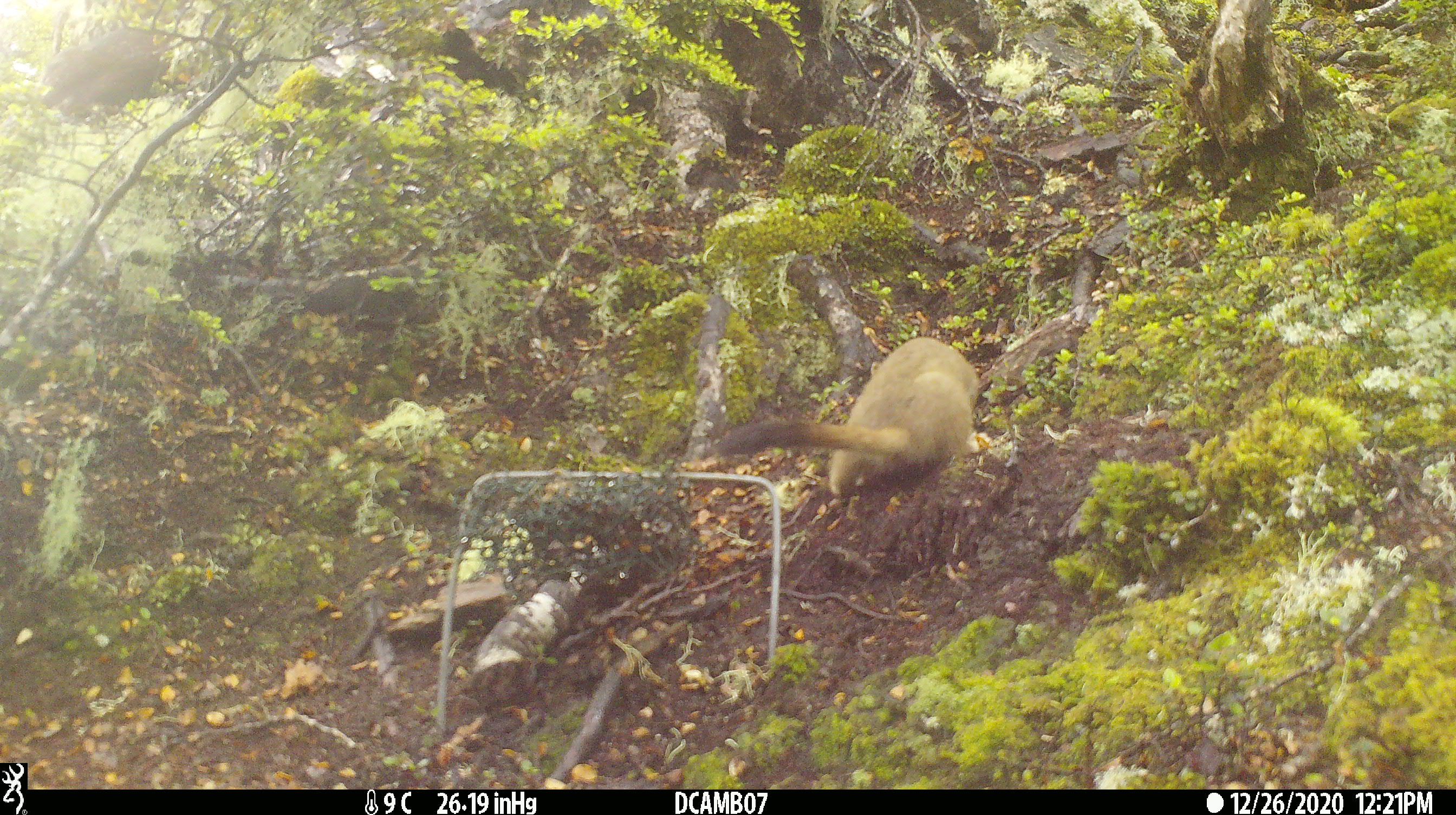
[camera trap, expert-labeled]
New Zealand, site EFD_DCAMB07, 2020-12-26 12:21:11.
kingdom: Animalia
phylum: Chordata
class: Mammalia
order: Carnivora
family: Mustelidae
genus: Mustela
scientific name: Mustela erminea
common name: stoat